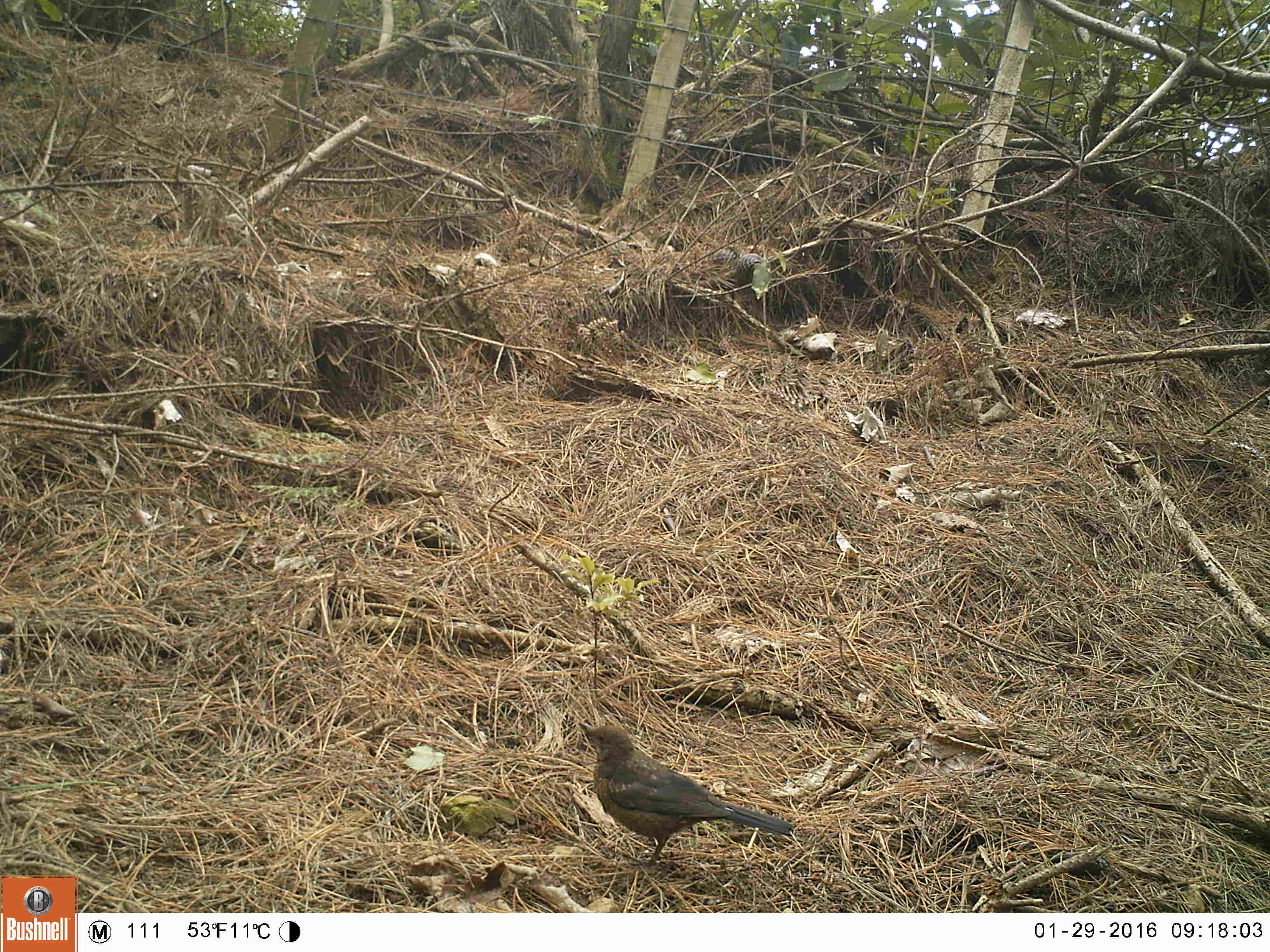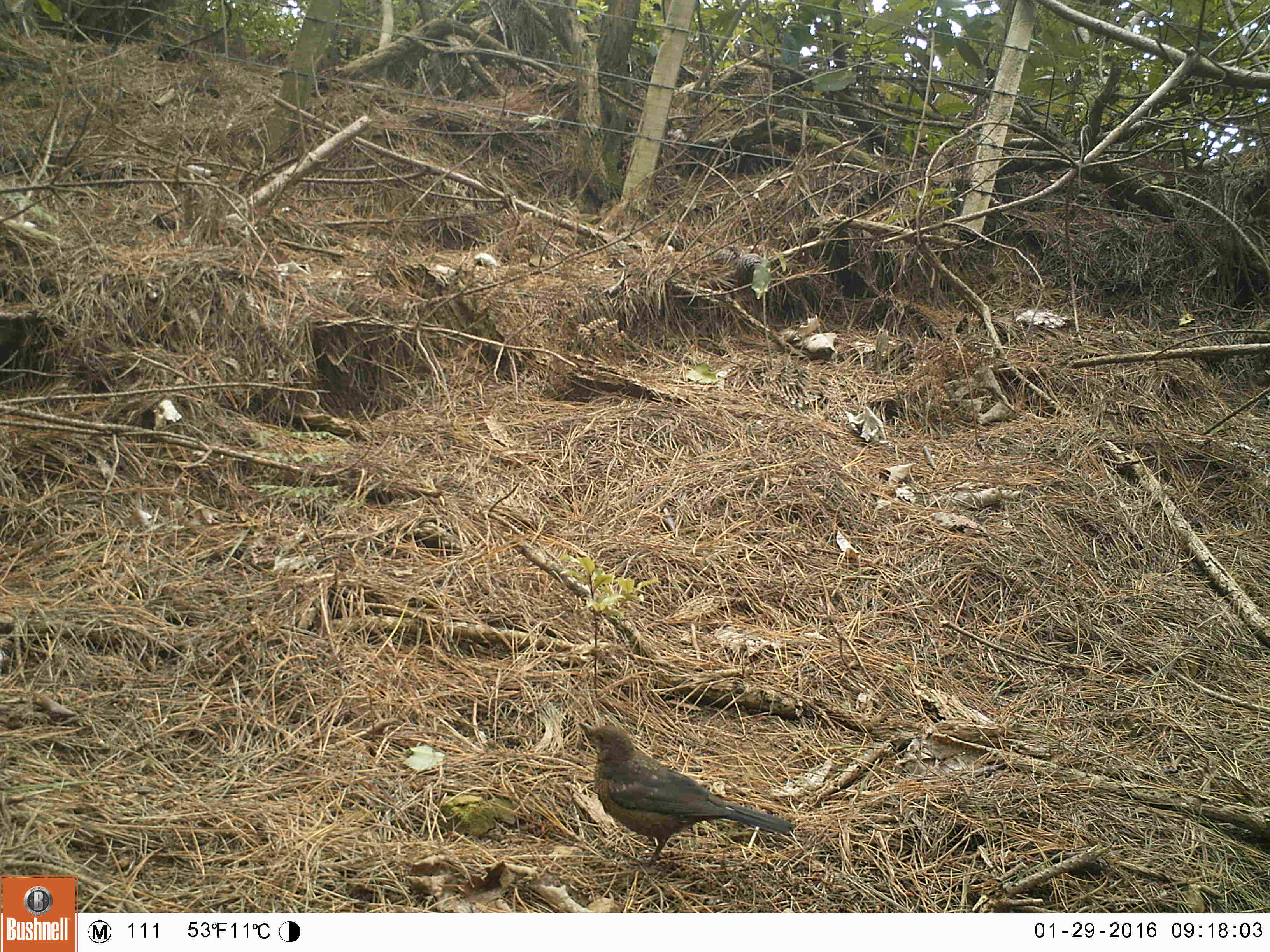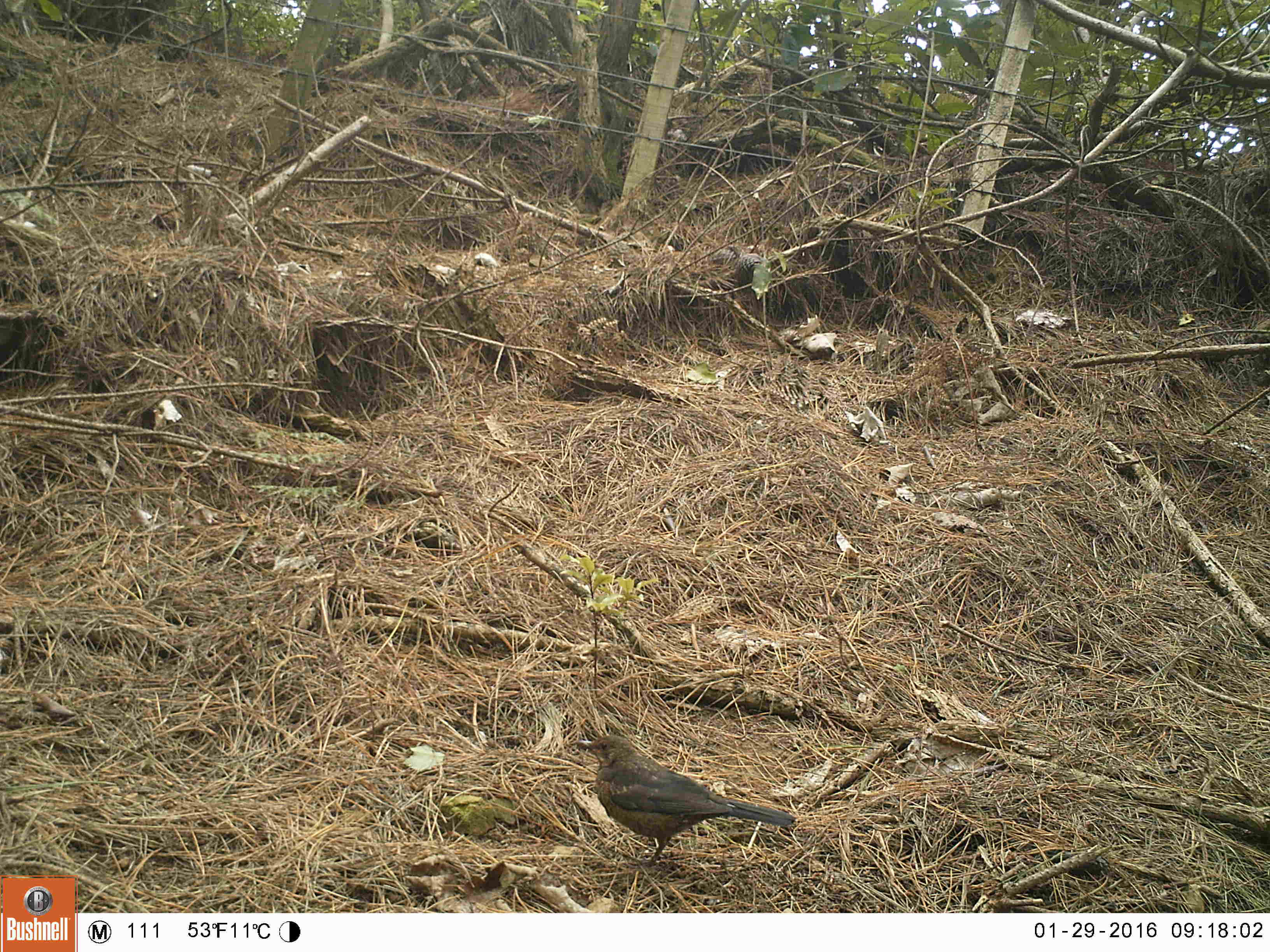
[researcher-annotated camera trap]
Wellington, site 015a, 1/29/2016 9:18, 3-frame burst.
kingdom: Animalia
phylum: Chordata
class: Aves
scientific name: Aves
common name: bird